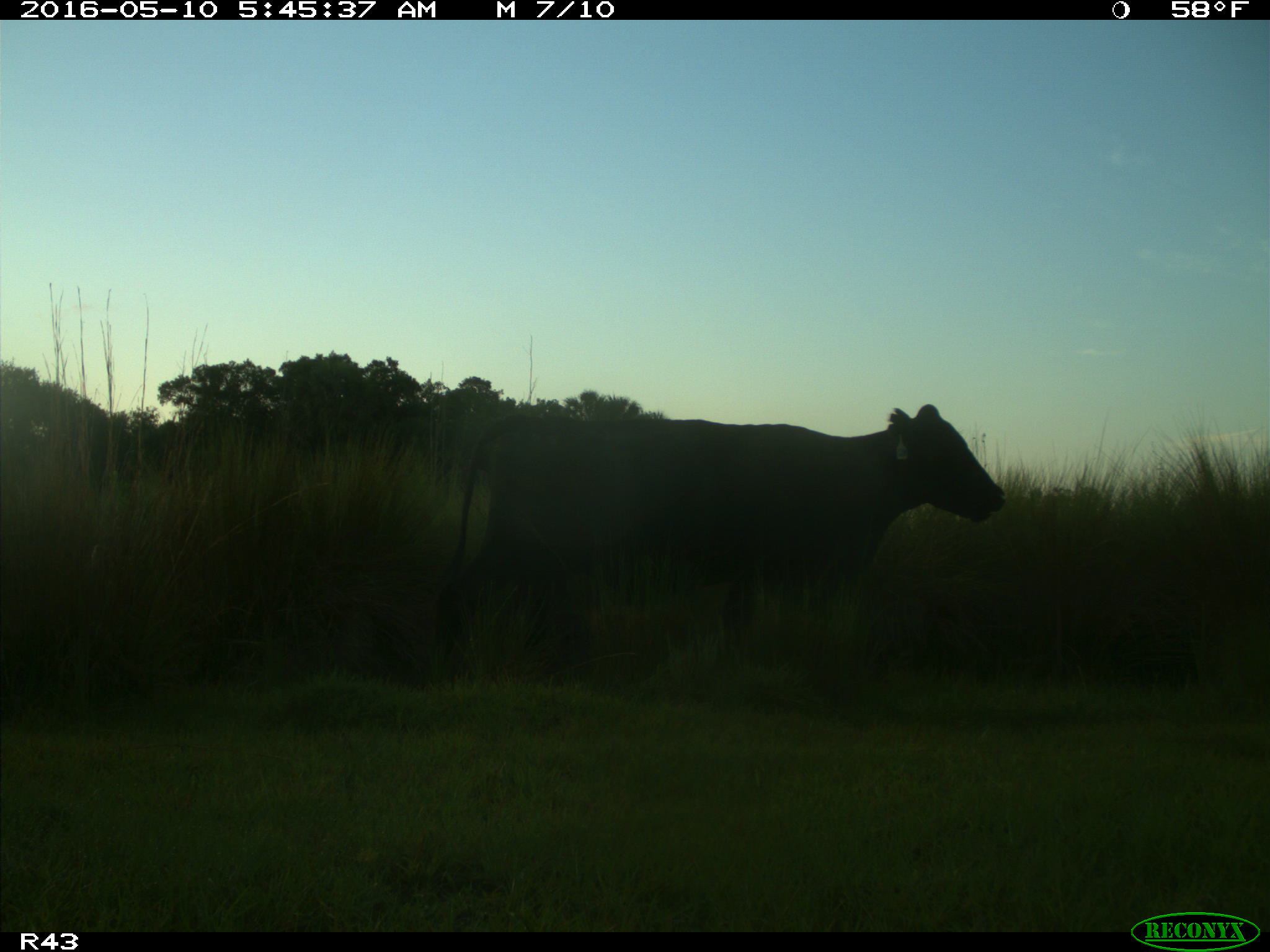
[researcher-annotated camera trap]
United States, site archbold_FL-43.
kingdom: Animalia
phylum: Chordata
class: Mammalia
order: Artiodactyla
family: Bovidae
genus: Bos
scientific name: Bos taurus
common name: domestic cow